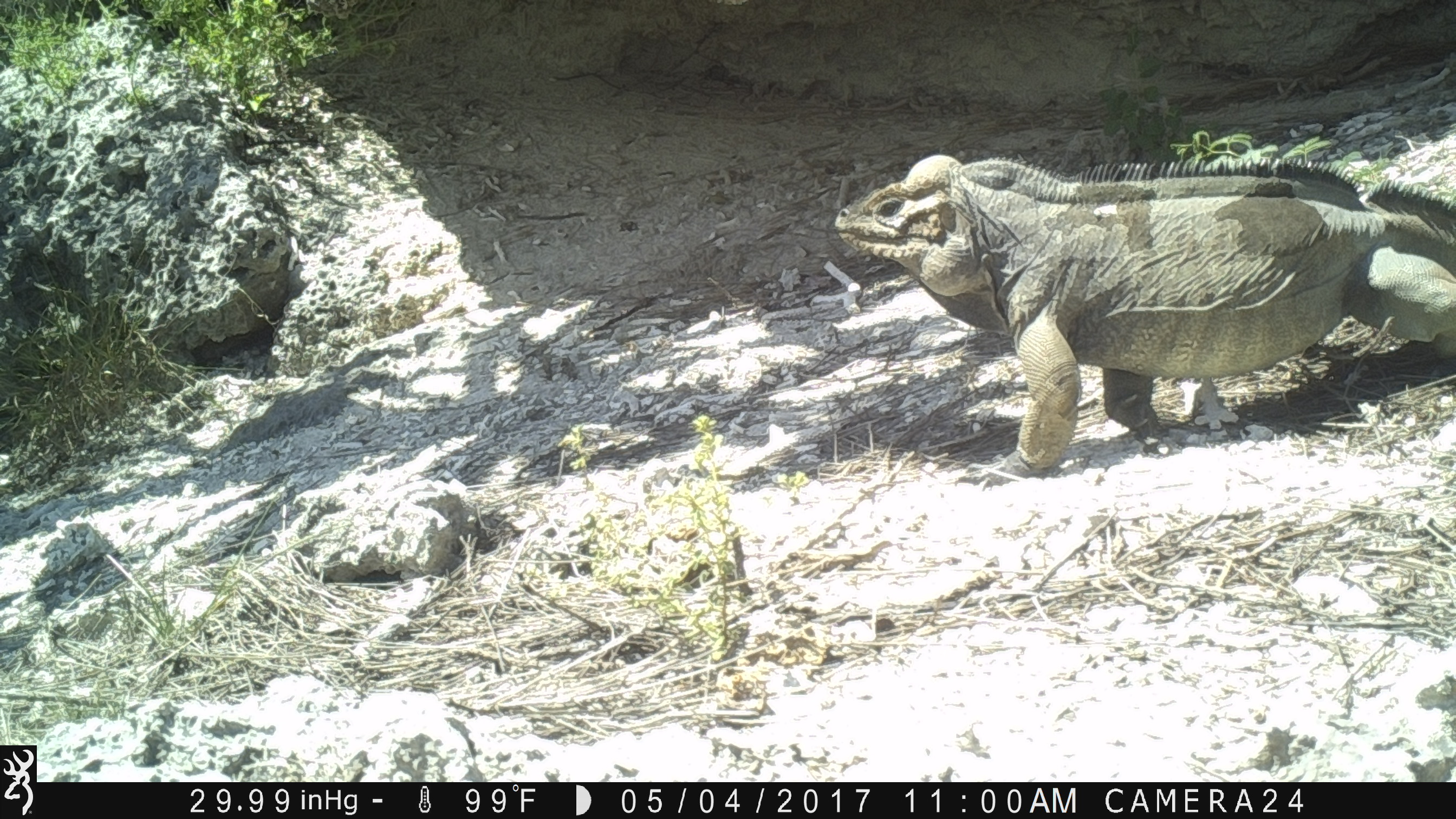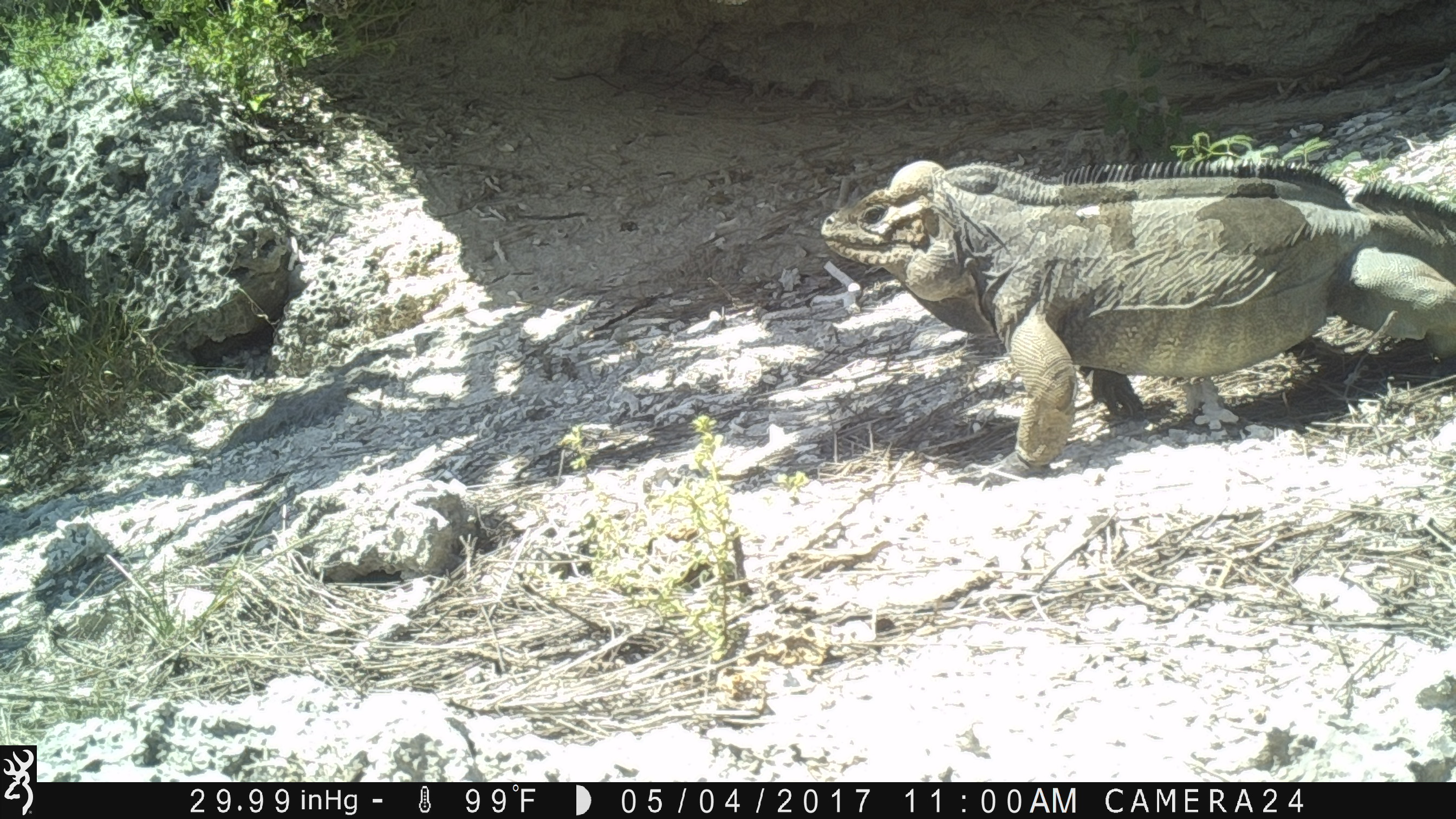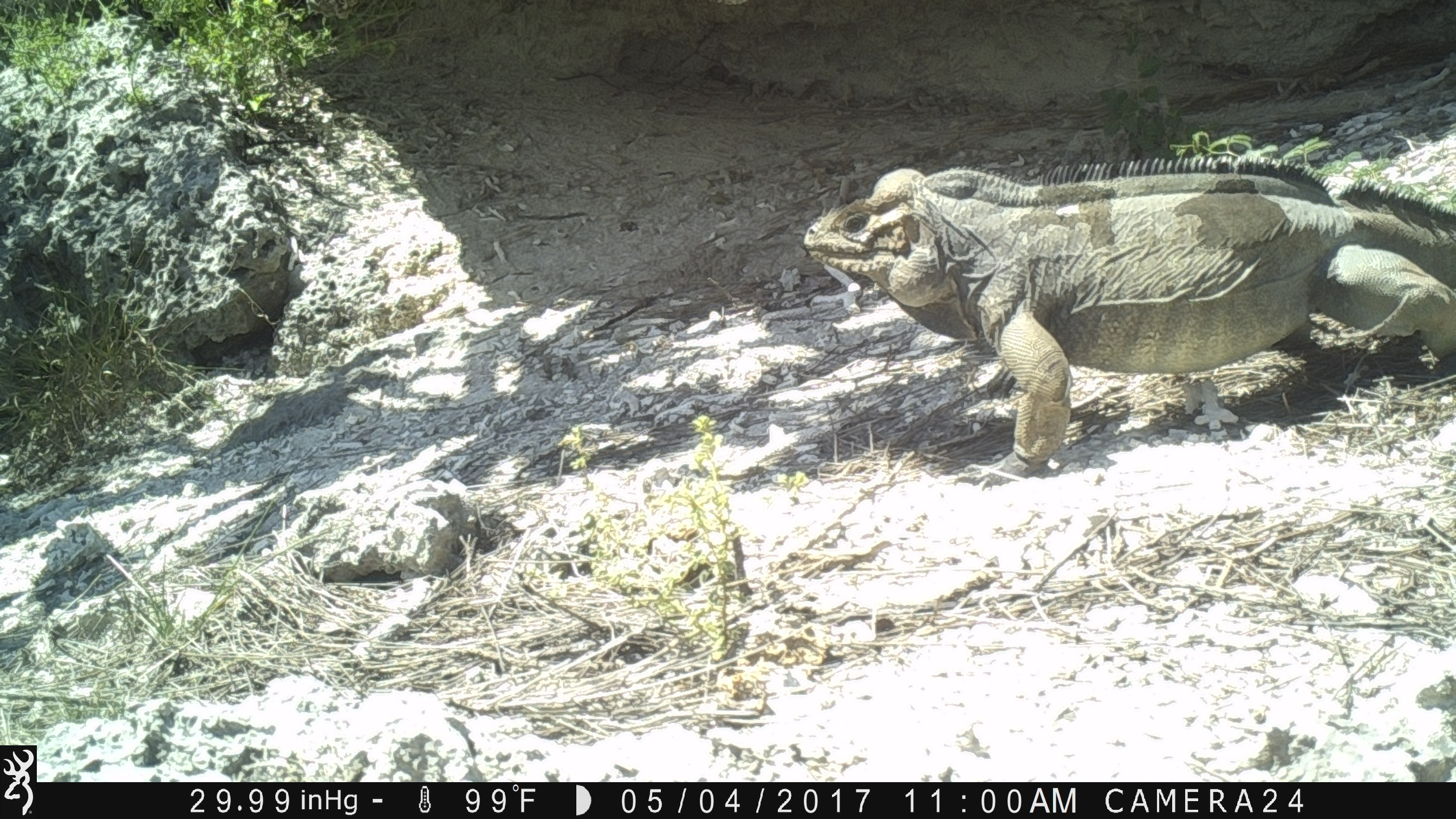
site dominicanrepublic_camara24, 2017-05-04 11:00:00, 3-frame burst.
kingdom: Animalia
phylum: Chordata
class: Reptilia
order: Squamata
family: Iguanidae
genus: Iguana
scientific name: Iguana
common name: typical iguanas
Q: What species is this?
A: Iguana (typical iguanas).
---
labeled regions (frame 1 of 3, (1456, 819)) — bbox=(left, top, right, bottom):
iguana: bbox=(828, 145, 1456, 495)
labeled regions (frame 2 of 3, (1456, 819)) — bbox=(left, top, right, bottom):
iguana: bbox=(811, 152, 1456, 492)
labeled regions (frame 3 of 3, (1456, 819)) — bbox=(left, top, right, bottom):
iguana: bbox=(784, 156, 1456, 496)